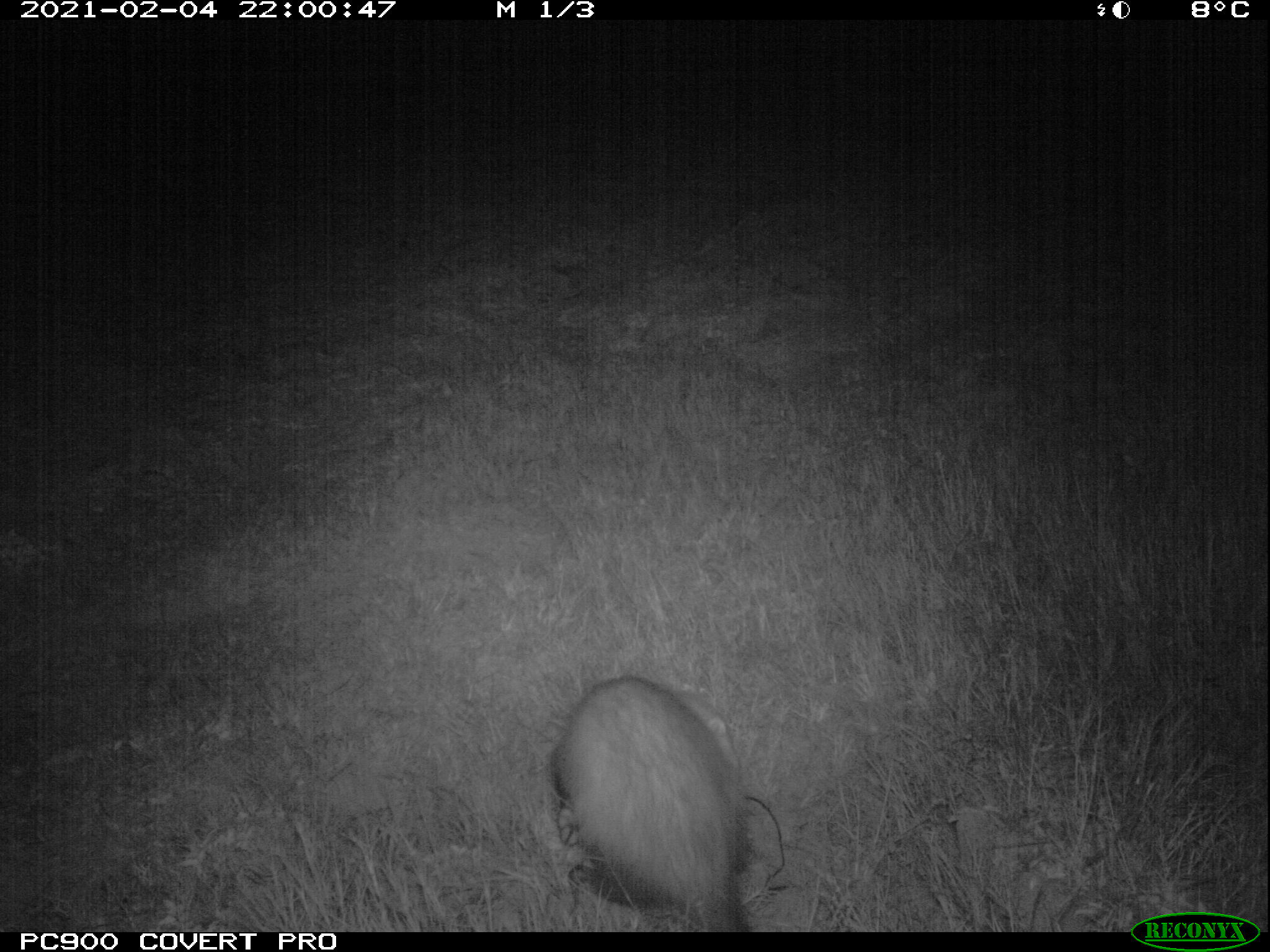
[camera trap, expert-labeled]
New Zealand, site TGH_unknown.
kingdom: Animalia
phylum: Chordata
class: Mammalia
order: Carnivora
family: Mustelidae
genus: Mustela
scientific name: Mustela furo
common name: ferret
Ferret (Mustela furo).